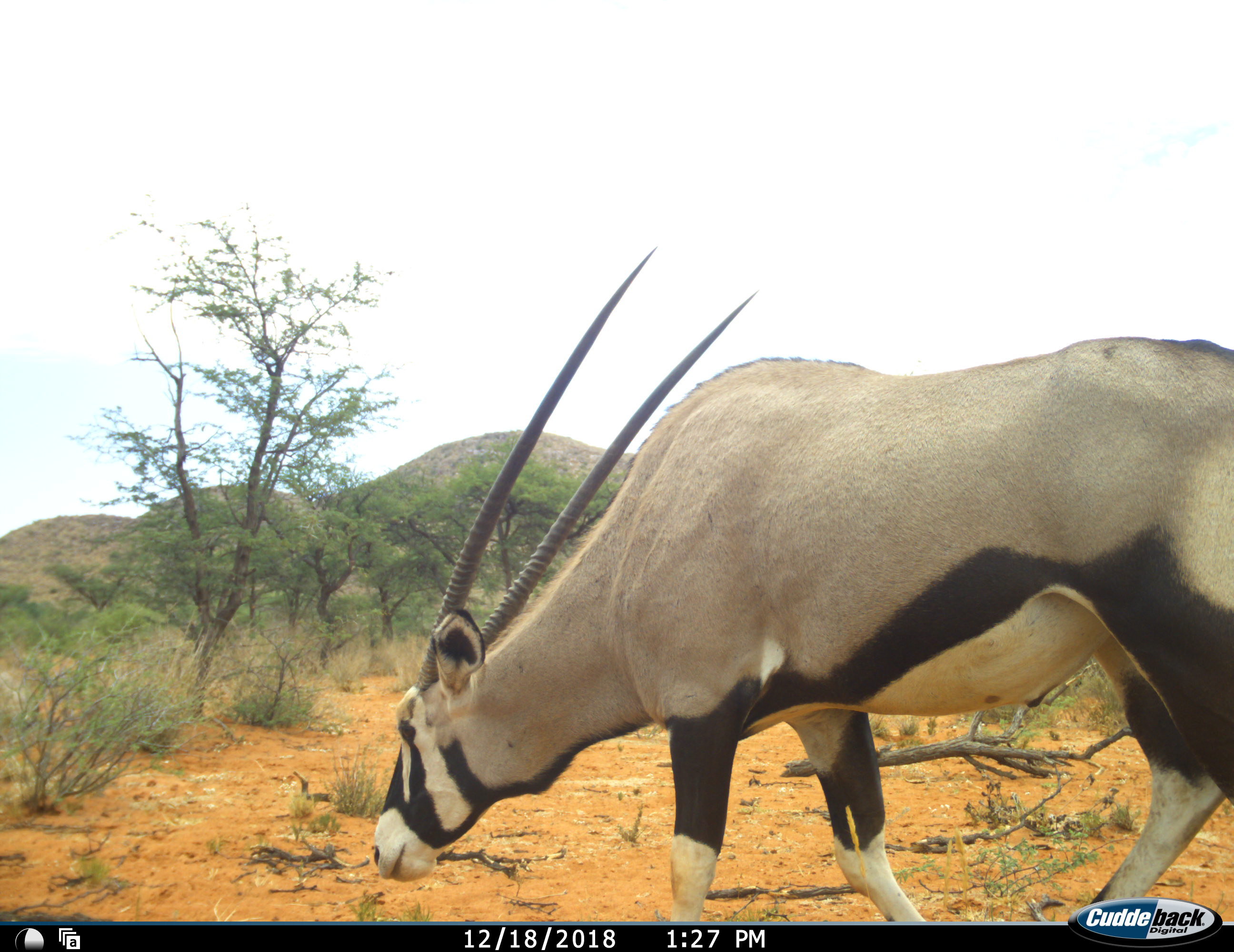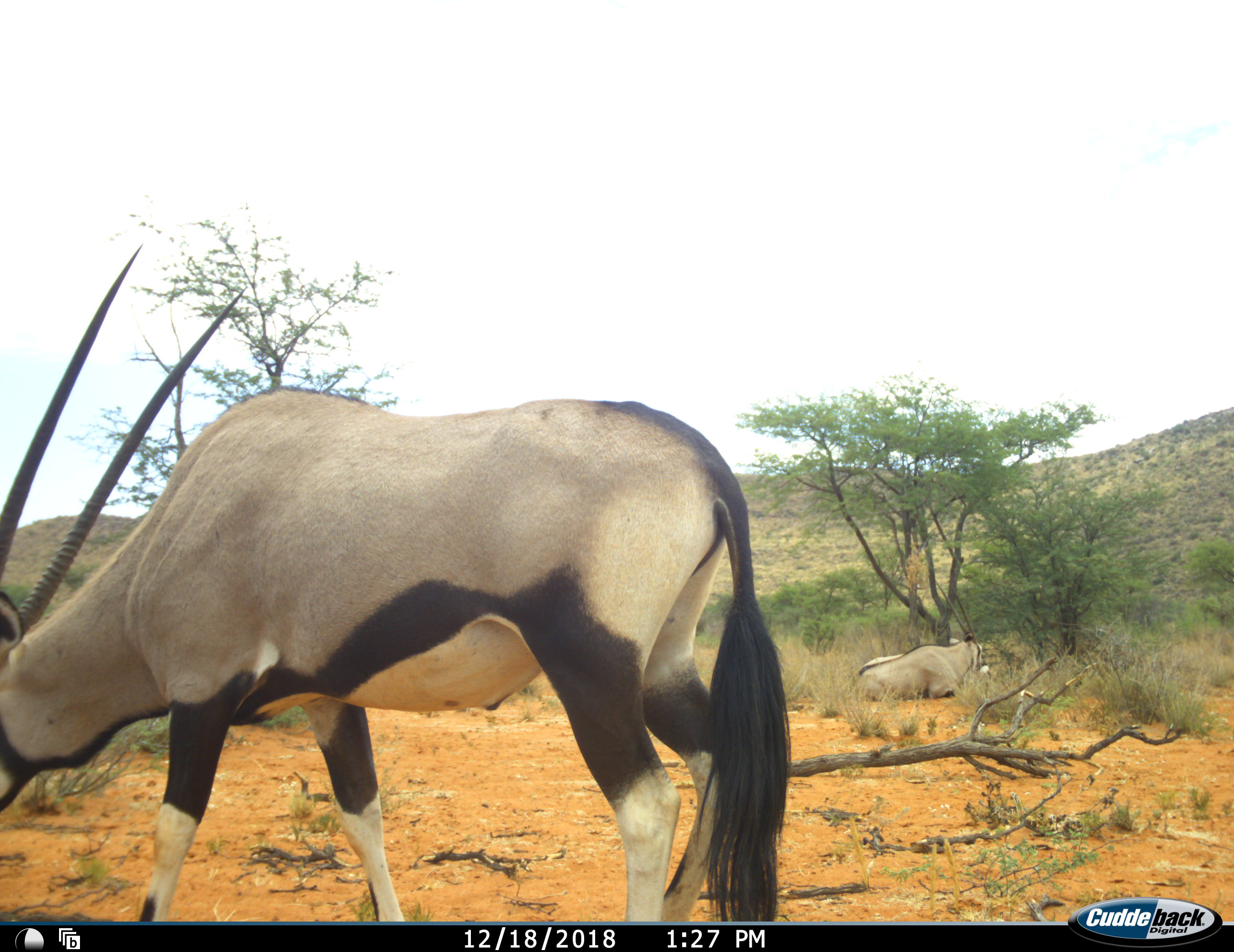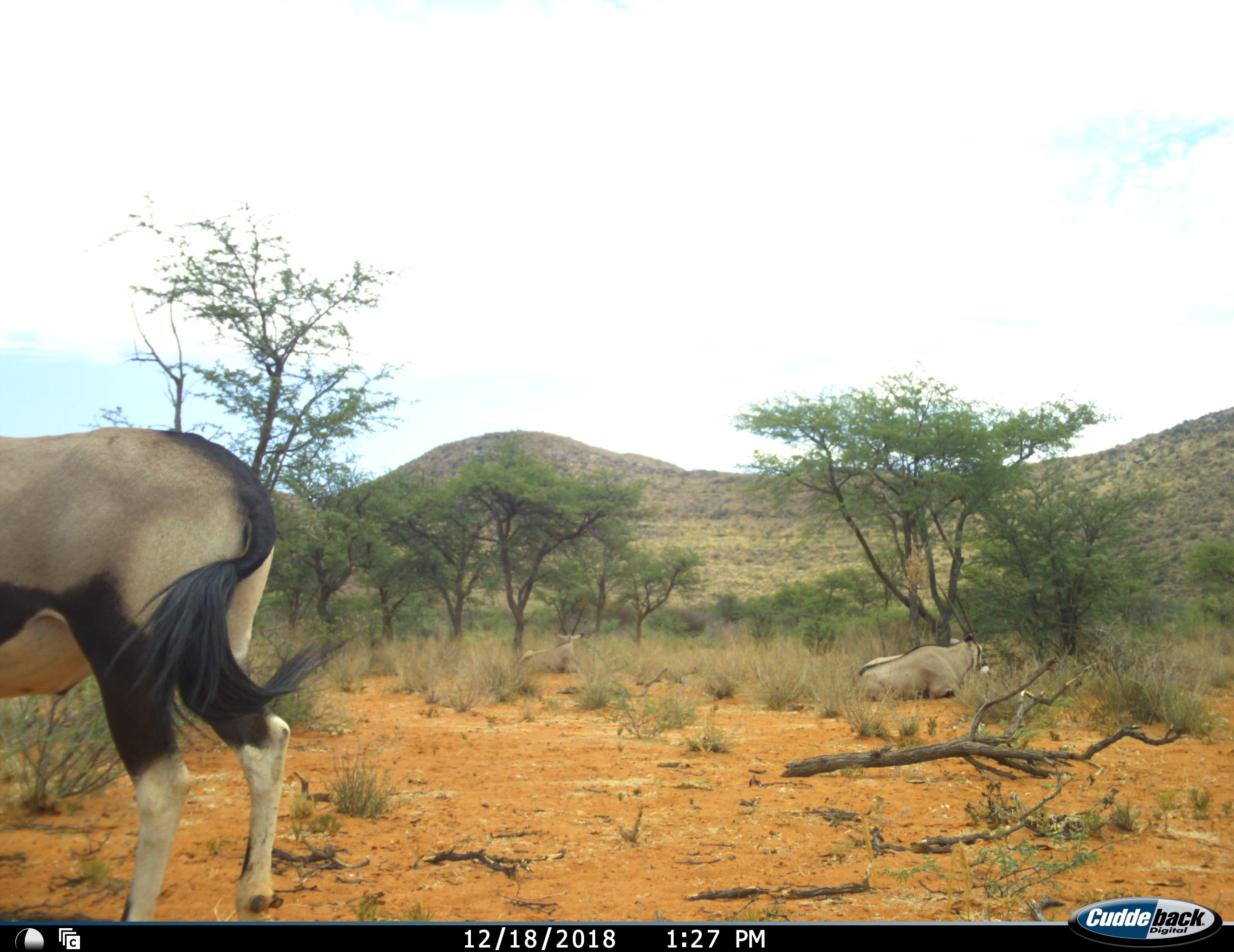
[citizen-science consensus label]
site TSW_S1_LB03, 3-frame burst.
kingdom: Animalia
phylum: Chordata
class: Mammalia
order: Artiodactyla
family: Bovidae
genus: Oryx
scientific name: Oryx gazella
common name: gemsbok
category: oryx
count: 2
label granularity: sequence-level